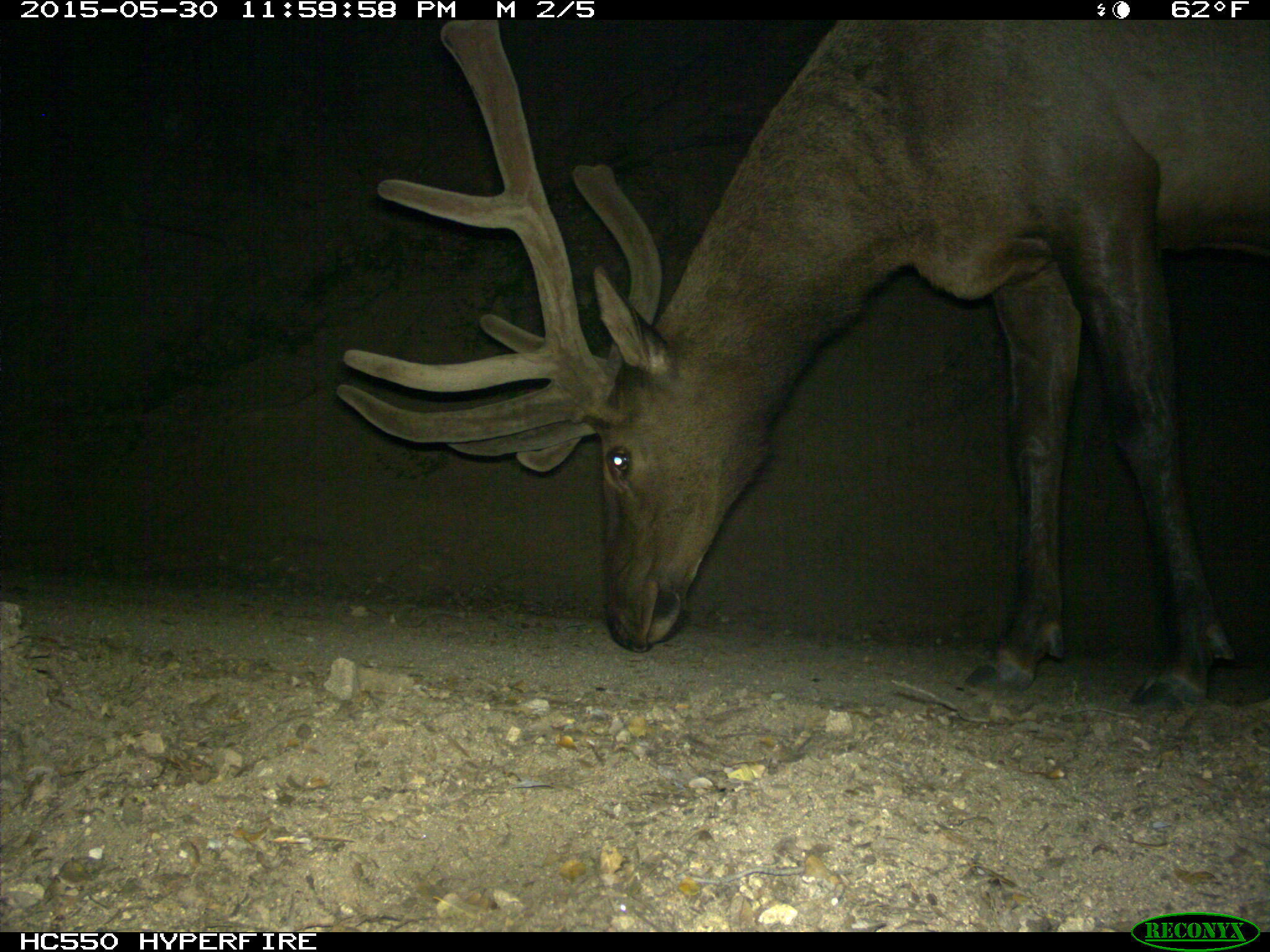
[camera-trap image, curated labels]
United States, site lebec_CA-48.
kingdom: Animalia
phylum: Chordata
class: Mammalia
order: Artiodactyla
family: Cervidae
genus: Cervus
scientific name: Cervus canadensis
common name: elk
Cervus canadensis (elk).